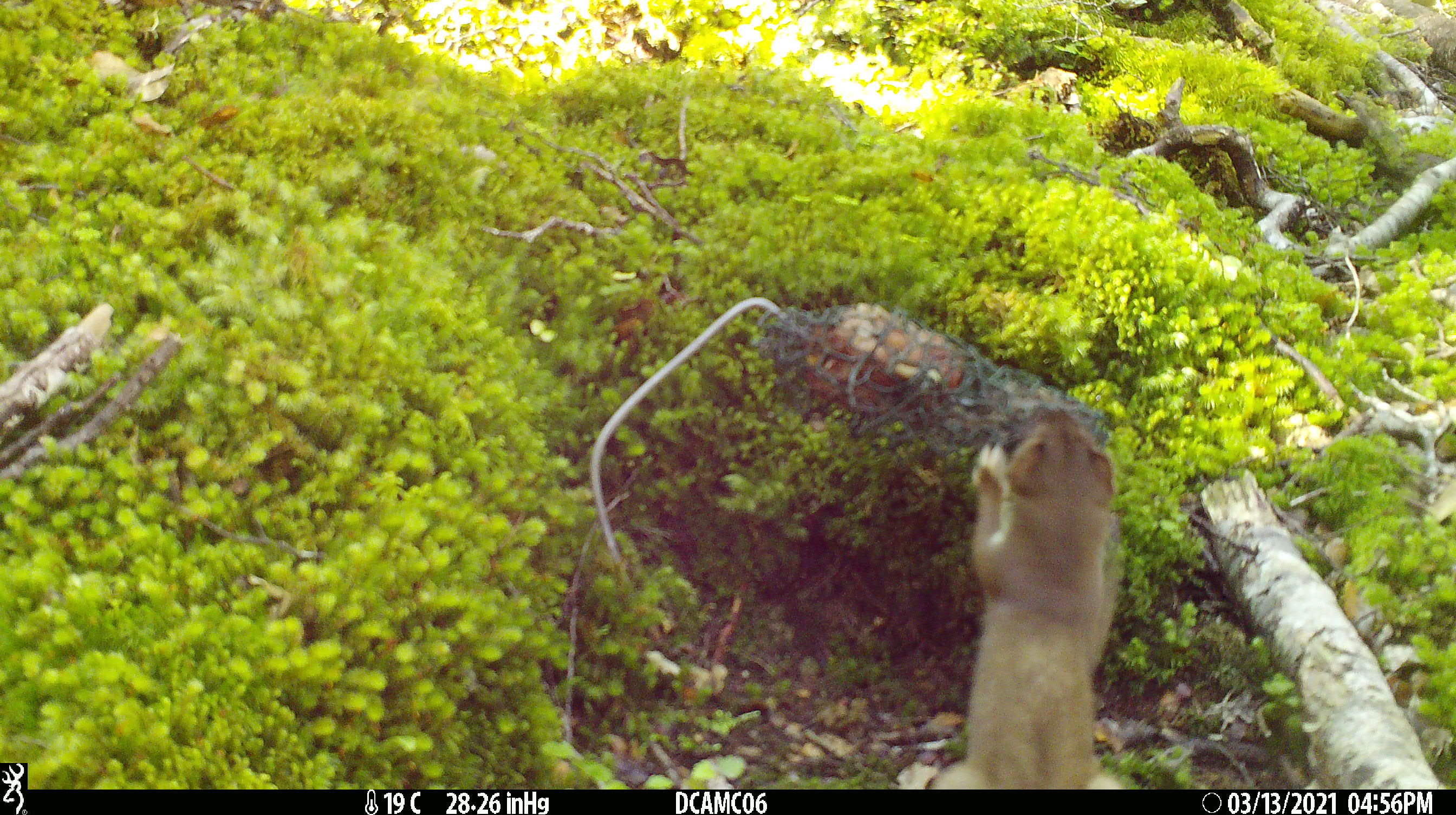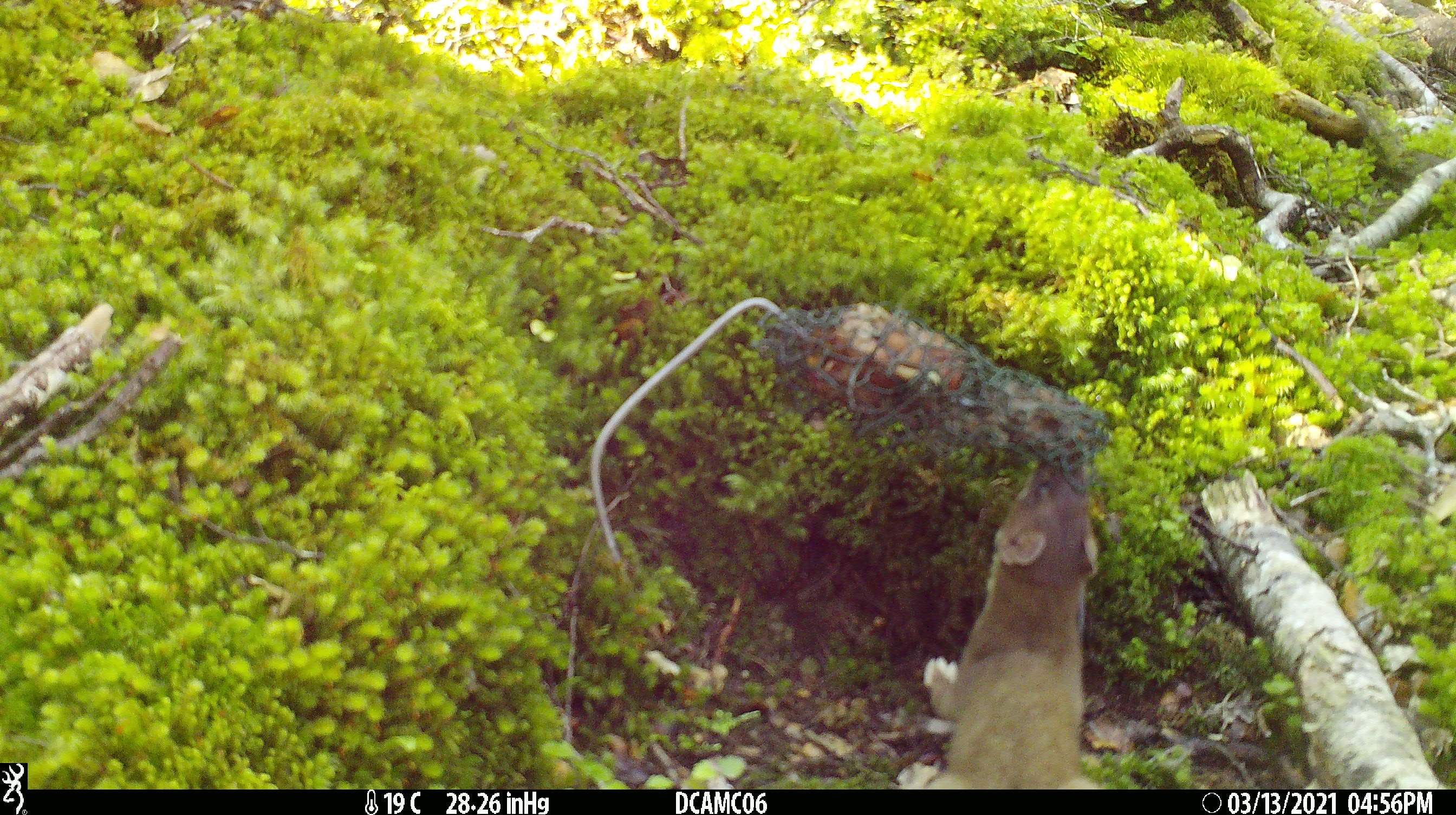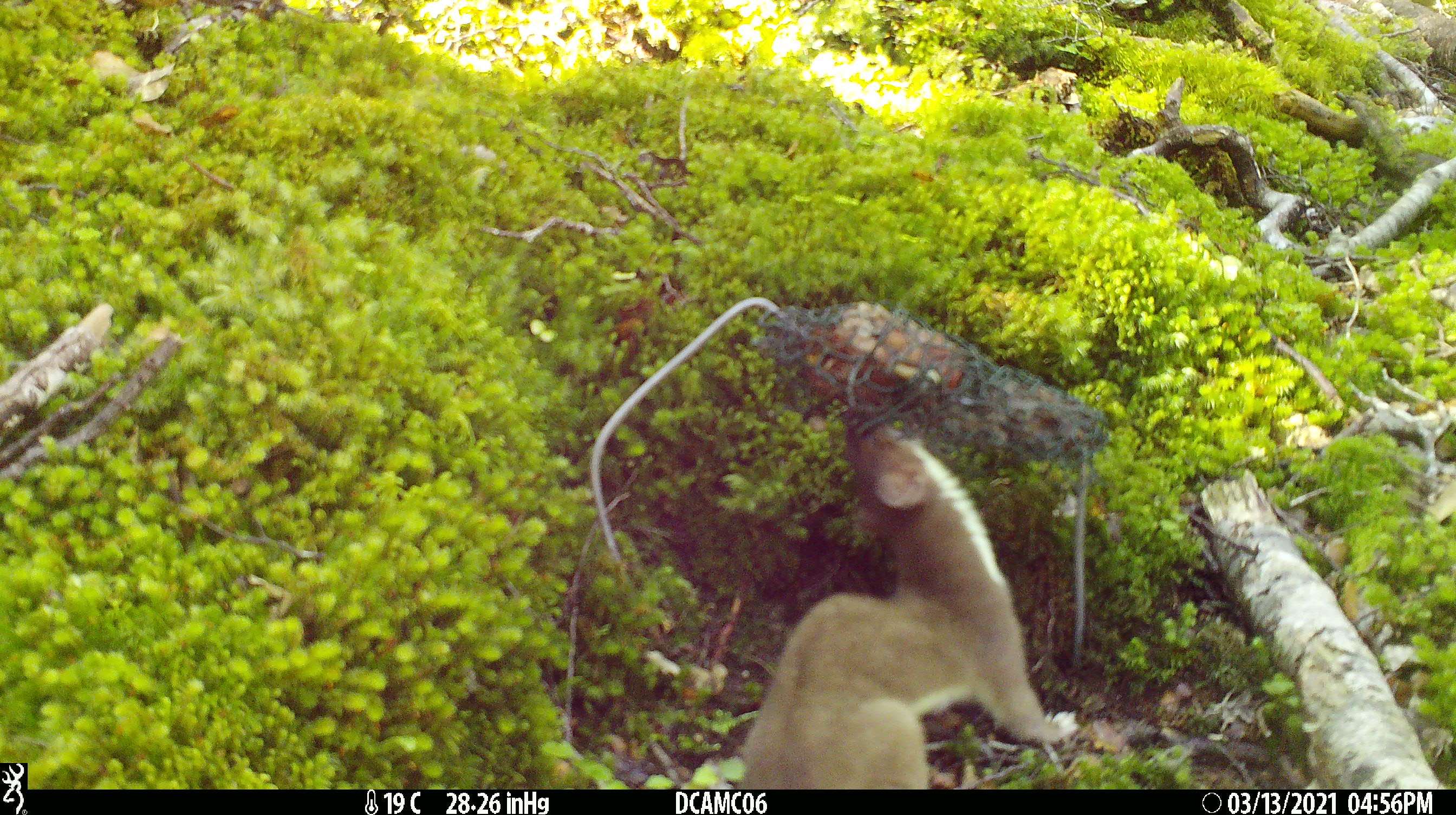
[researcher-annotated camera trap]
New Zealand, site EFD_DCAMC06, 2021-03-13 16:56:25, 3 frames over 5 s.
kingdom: Animalia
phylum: Chordata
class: Mammalia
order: Carnivora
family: Mustelidae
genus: Mustela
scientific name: Mustela erminea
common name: stoat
Stoat (Mustela erminea).